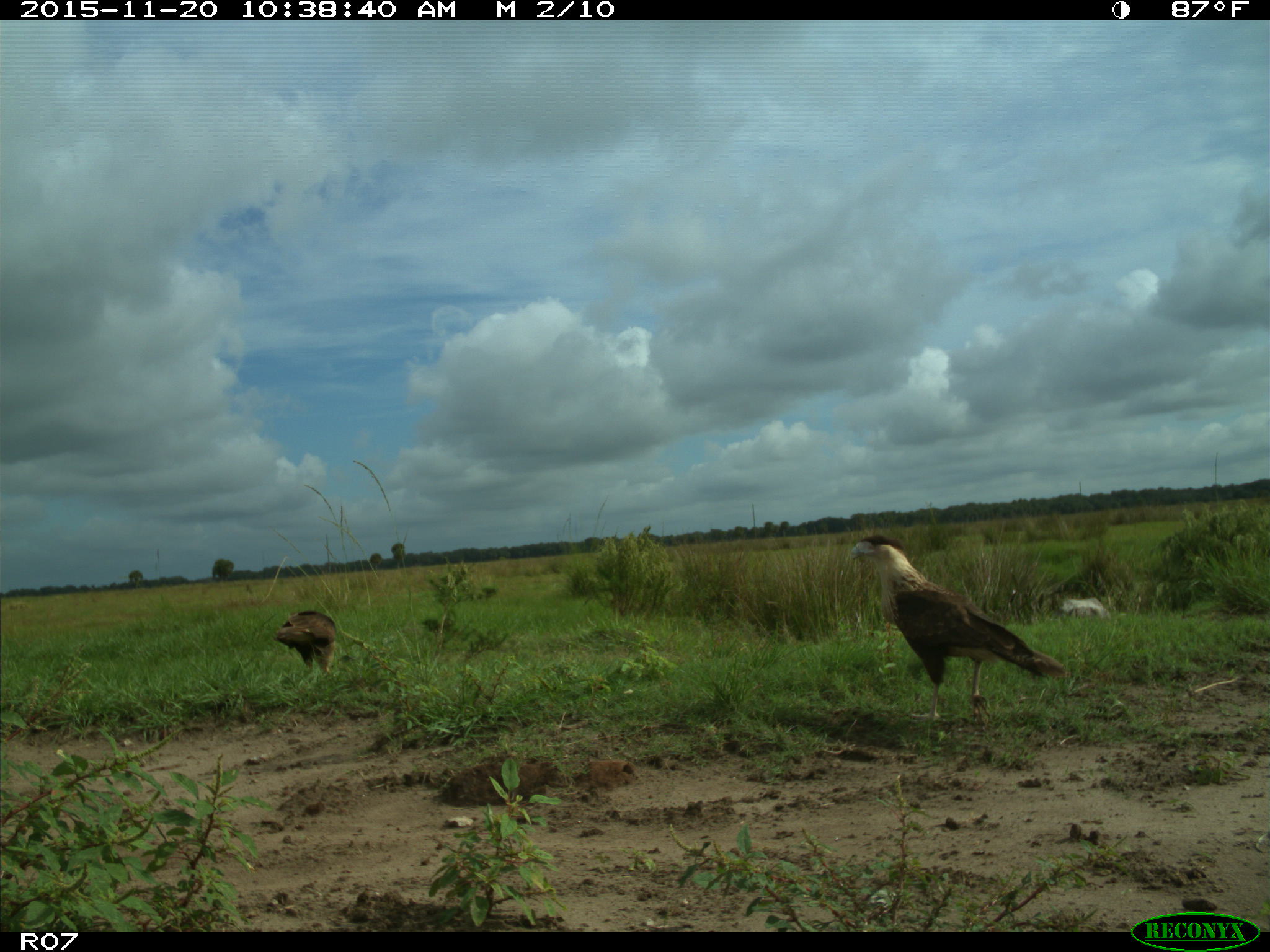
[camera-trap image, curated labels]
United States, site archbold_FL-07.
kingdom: Animalia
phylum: Chordata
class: Aves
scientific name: Aves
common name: birds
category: unidentified bird